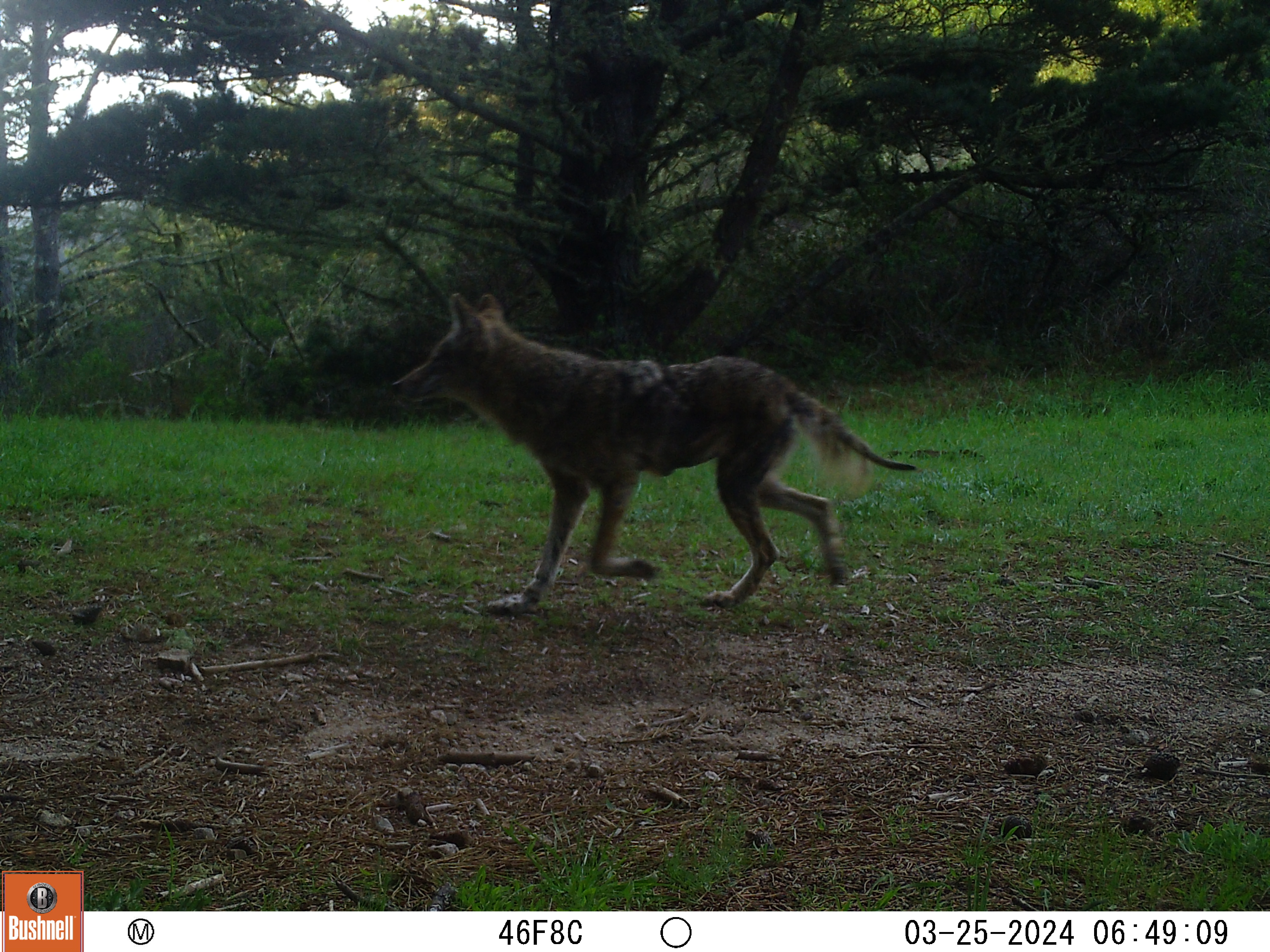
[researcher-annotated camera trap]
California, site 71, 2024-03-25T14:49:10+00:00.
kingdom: Animalia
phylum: Chordata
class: Mammalia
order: Carnivora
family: Canidae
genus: Canis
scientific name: Canis latrans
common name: coyote